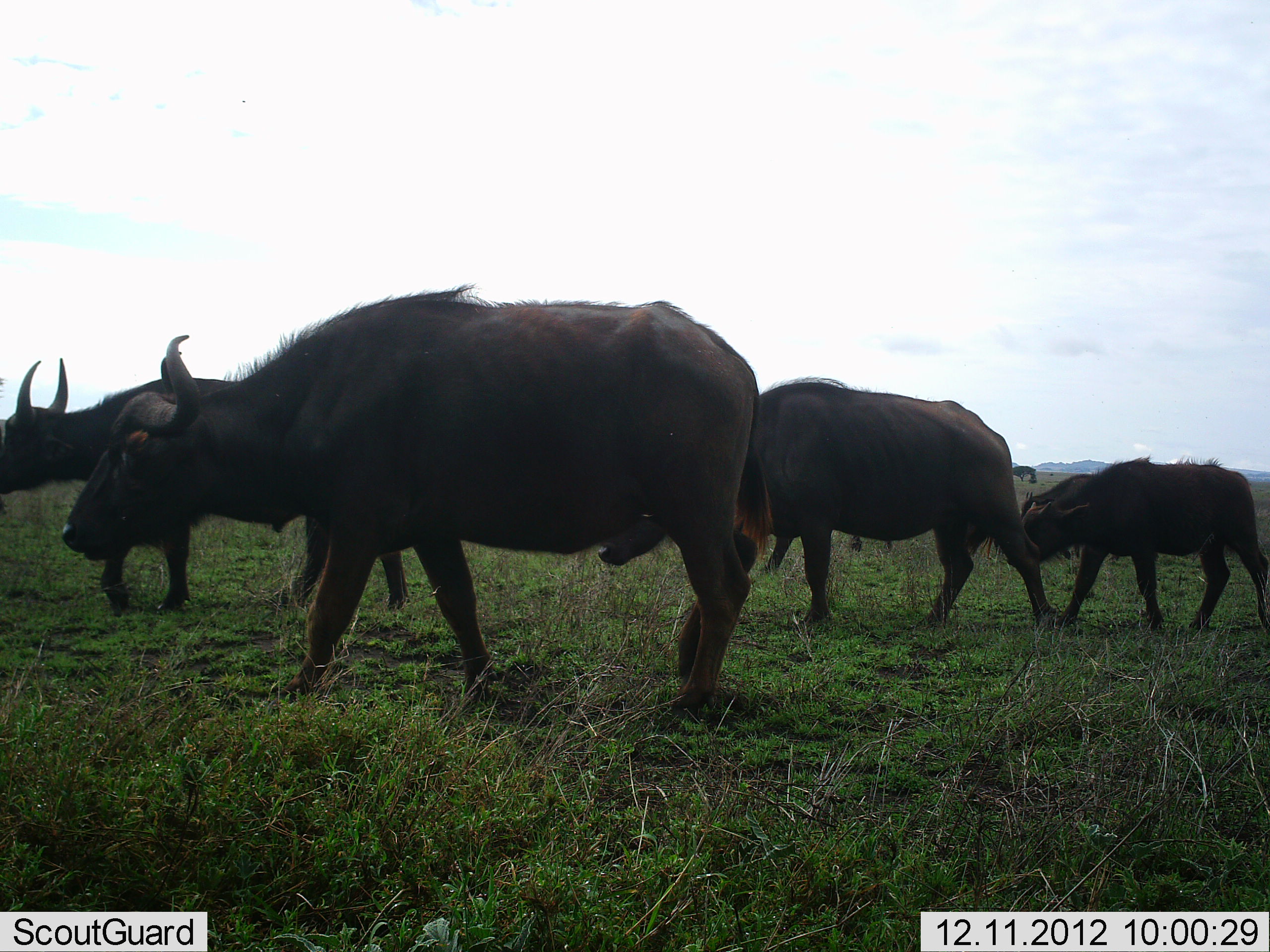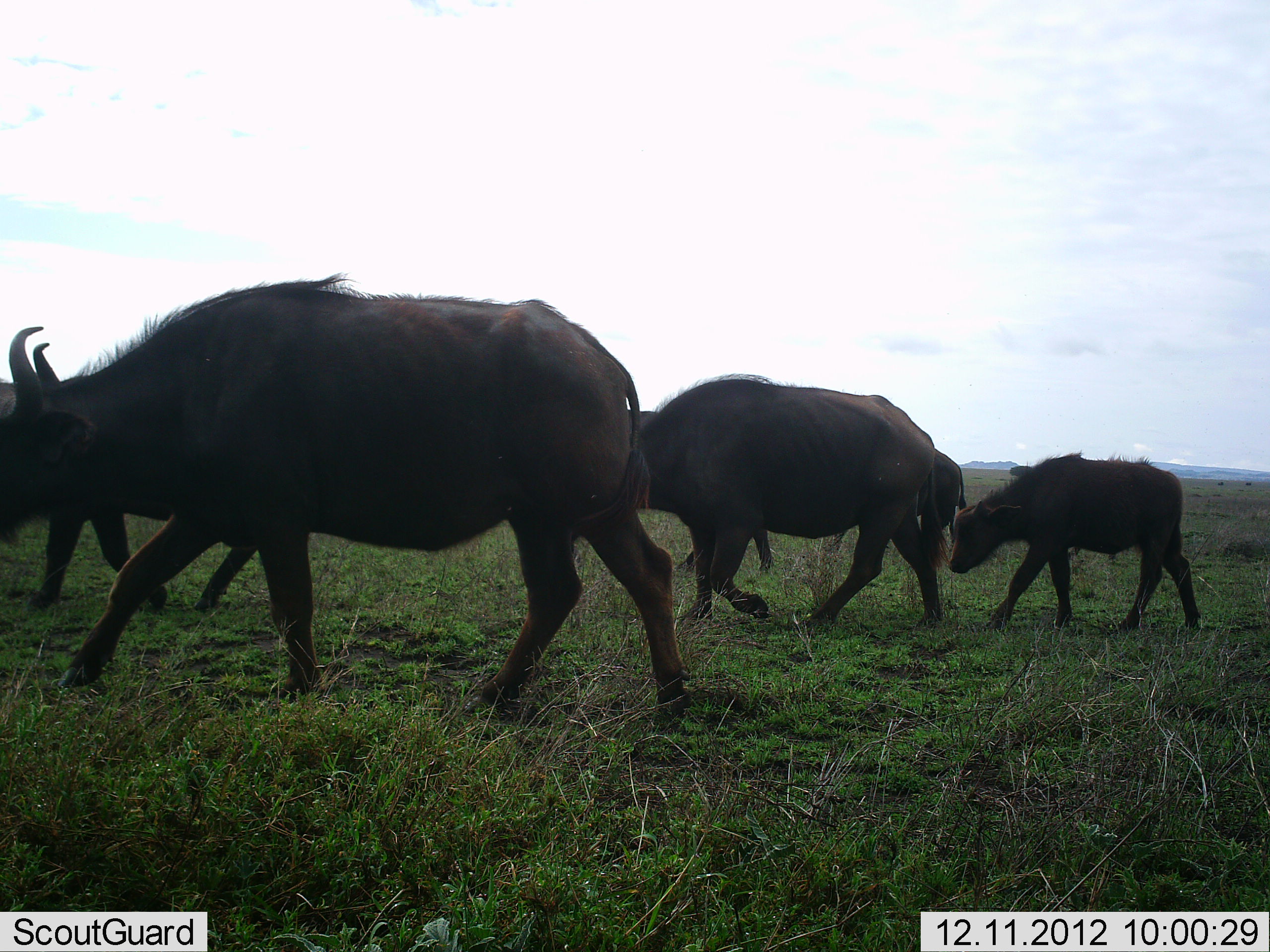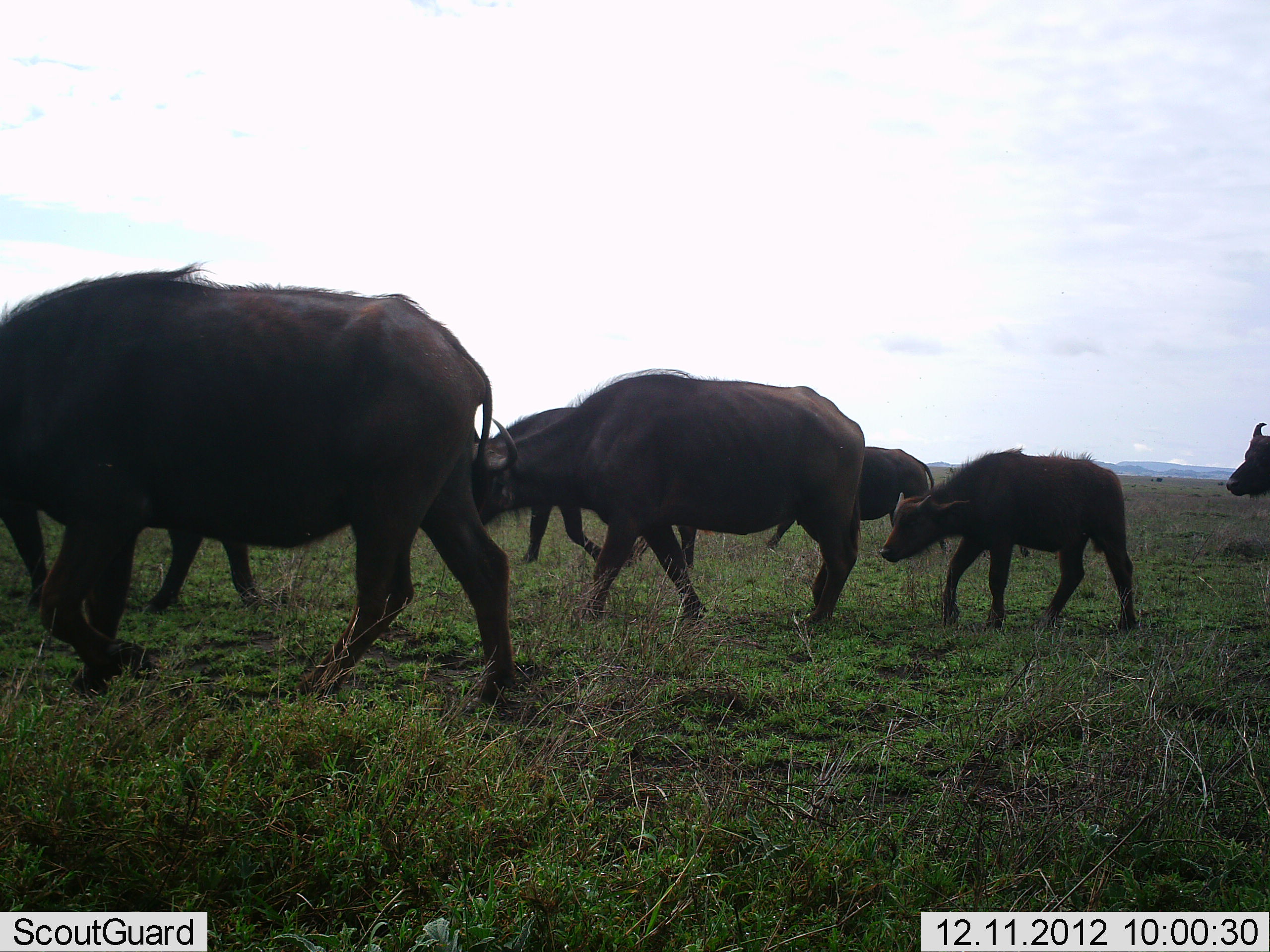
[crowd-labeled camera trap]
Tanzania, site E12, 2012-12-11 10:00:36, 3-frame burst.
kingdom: Animalia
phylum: Chordata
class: Mammalia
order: Artiodactyla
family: Bovidae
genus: Syncerus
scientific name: Syncerus caffer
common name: cape buffalo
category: buffalo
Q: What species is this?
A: Buffalo (cape buffalo) (Syncerus caffer).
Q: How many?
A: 7.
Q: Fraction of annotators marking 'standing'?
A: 0%.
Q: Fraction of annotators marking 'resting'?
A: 0%.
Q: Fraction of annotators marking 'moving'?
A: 100%.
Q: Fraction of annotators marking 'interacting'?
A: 0%.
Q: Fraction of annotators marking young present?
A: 80%.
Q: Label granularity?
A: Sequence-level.